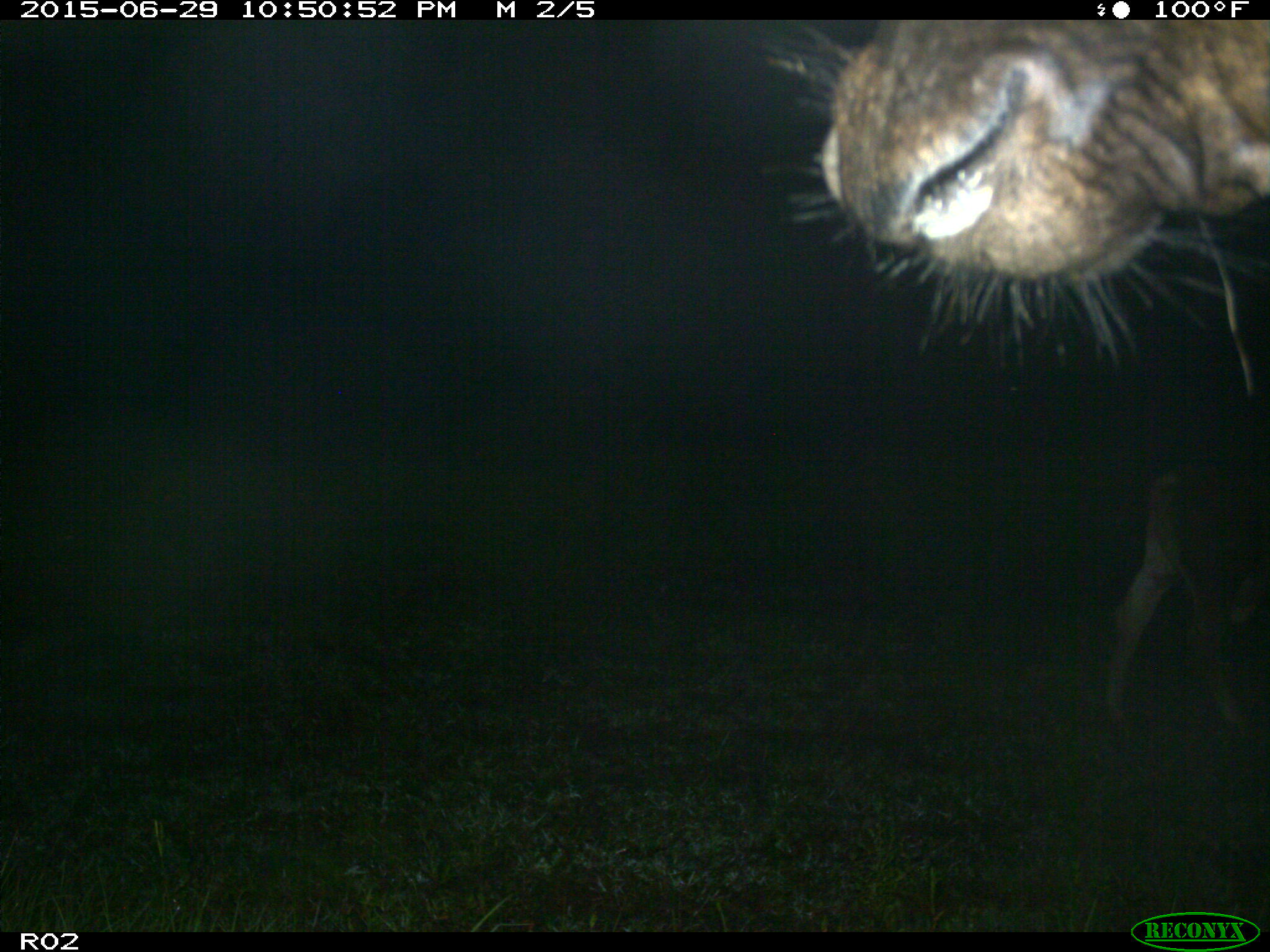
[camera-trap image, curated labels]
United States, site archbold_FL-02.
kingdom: Animalia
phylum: Chordata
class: Mammalia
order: Artiodactyla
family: Bovidae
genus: Bos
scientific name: Bos taurus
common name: domestic cow